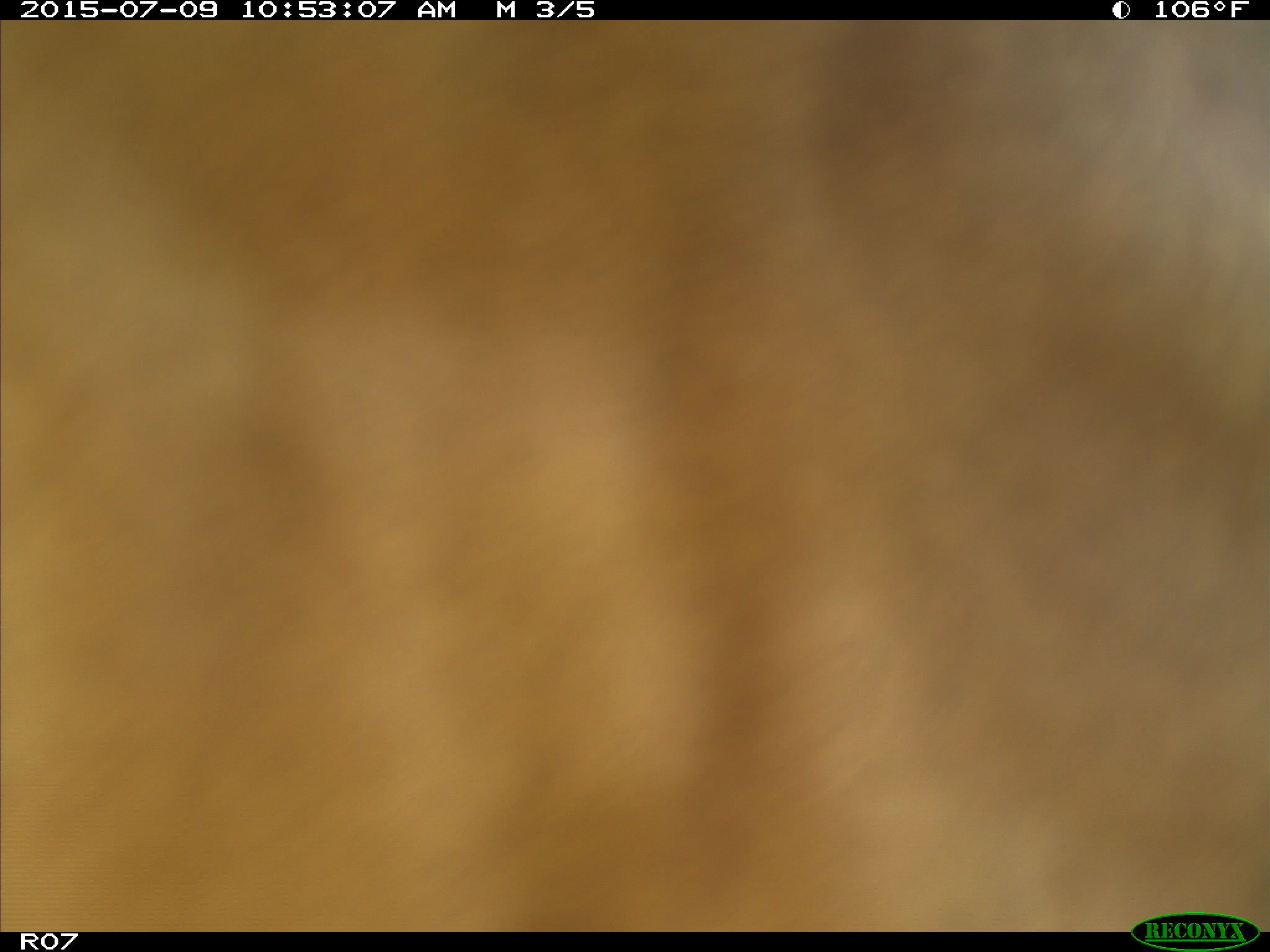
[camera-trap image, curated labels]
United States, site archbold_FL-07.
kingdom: Animalia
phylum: Chordata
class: Mammalia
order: Artiodactyla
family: Bovidae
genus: Bos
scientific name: Bos taurus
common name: domestic cow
Bos taurus (domestic cow).